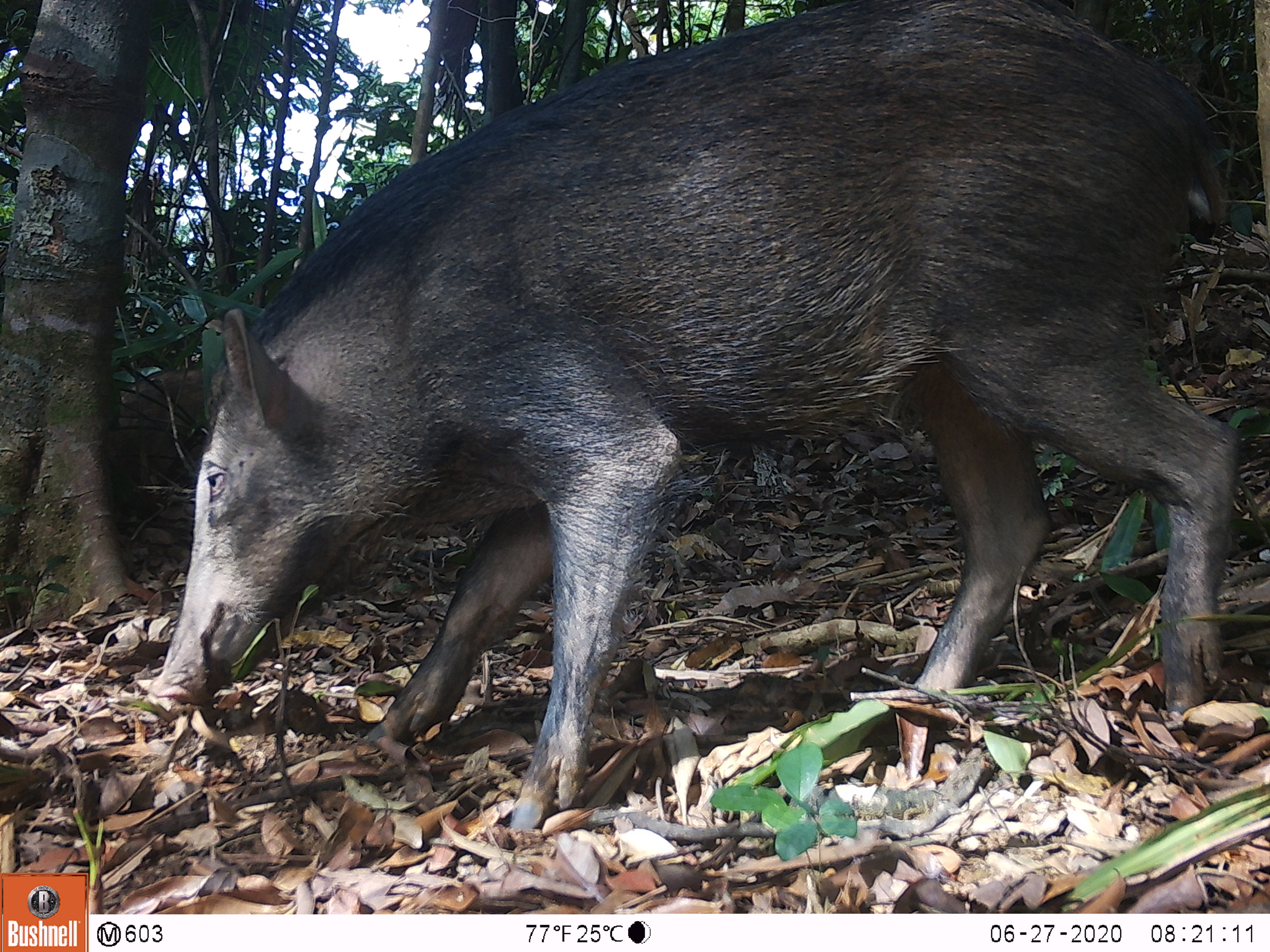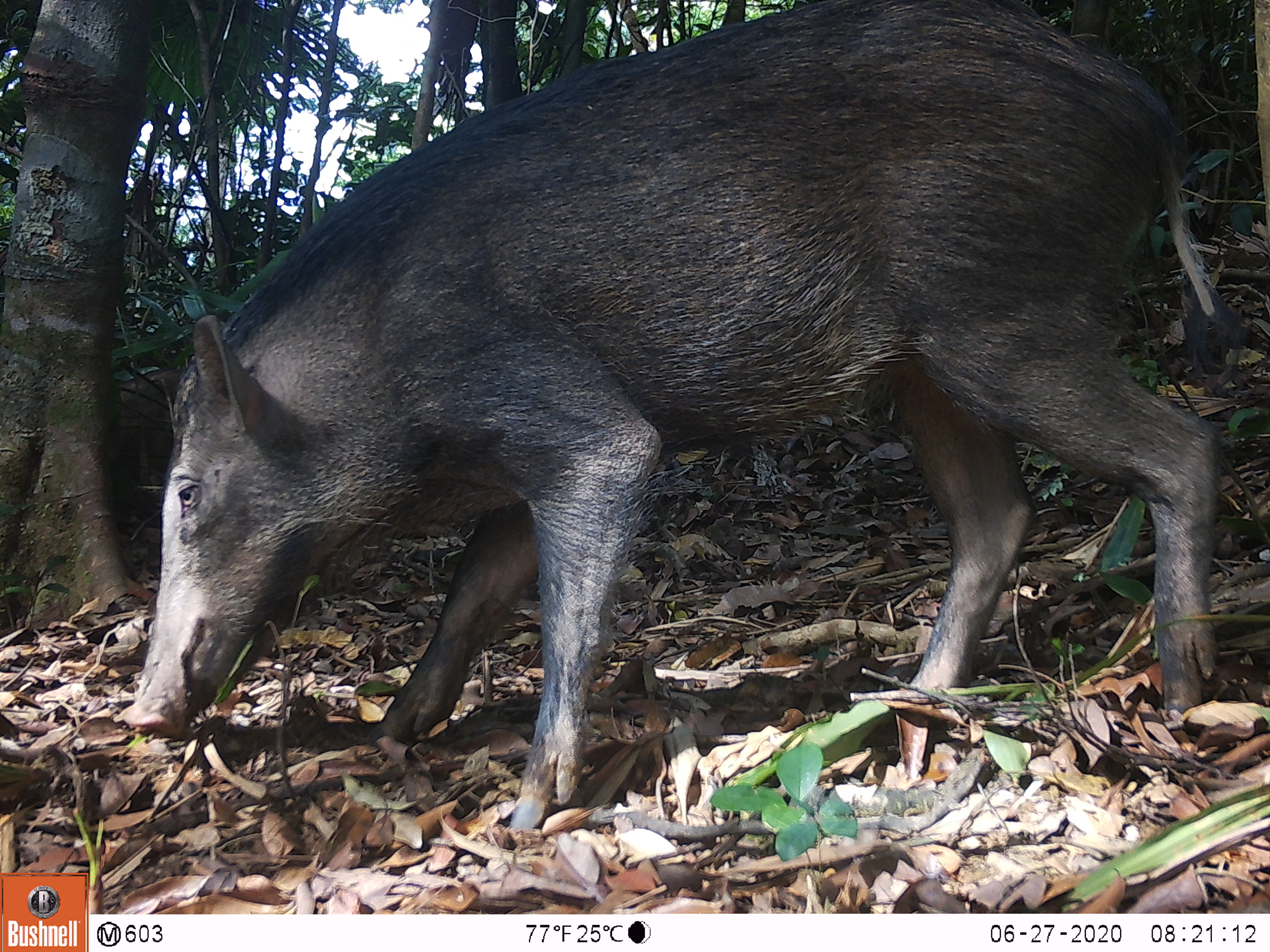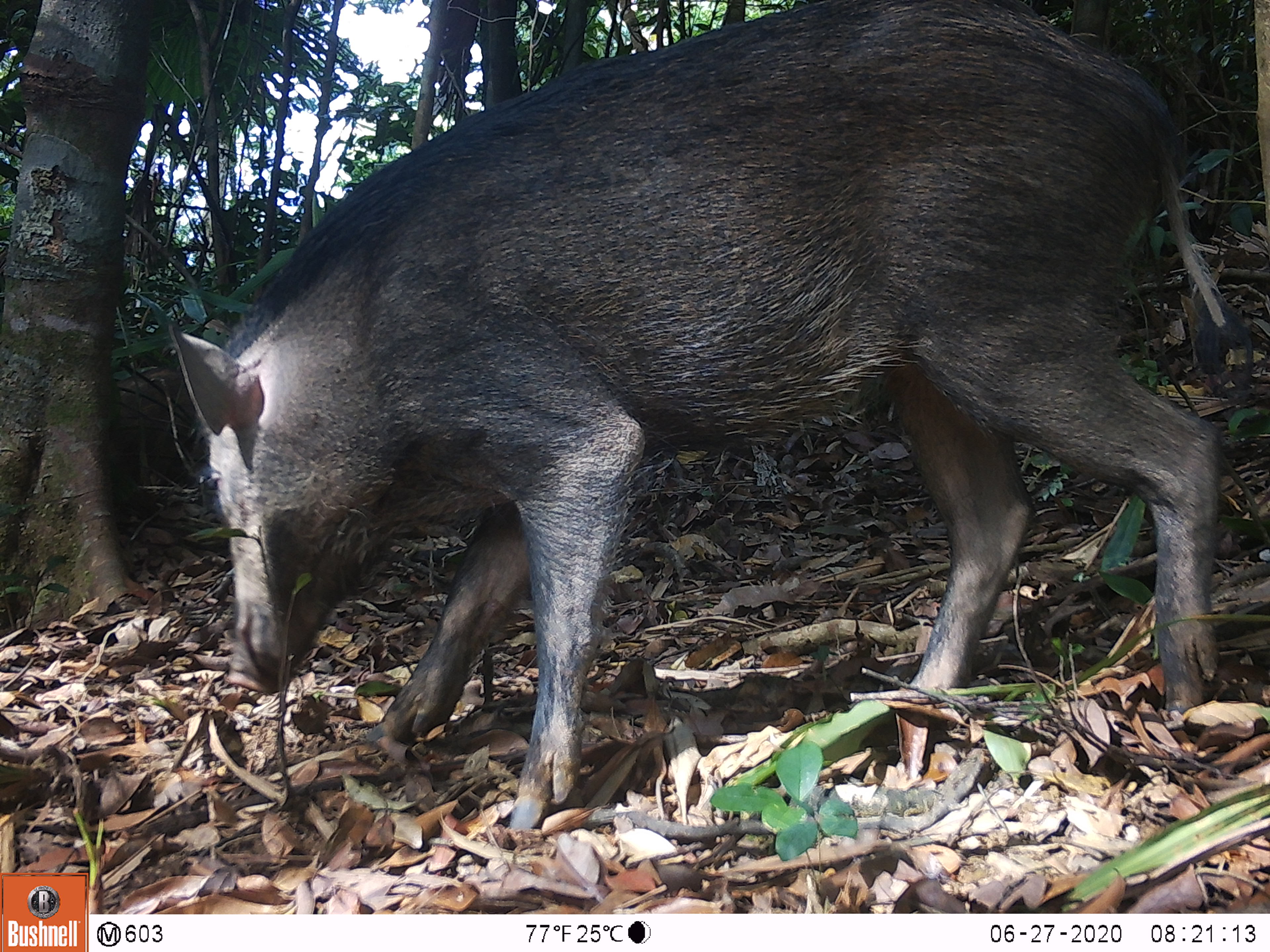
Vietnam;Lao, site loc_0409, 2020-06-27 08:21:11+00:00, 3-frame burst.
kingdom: Animalia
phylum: Chordata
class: Mammalia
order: Artiodactyla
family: Suidae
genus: Sus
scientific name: Sus scrofa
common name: eurasian wild pig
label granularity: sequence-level